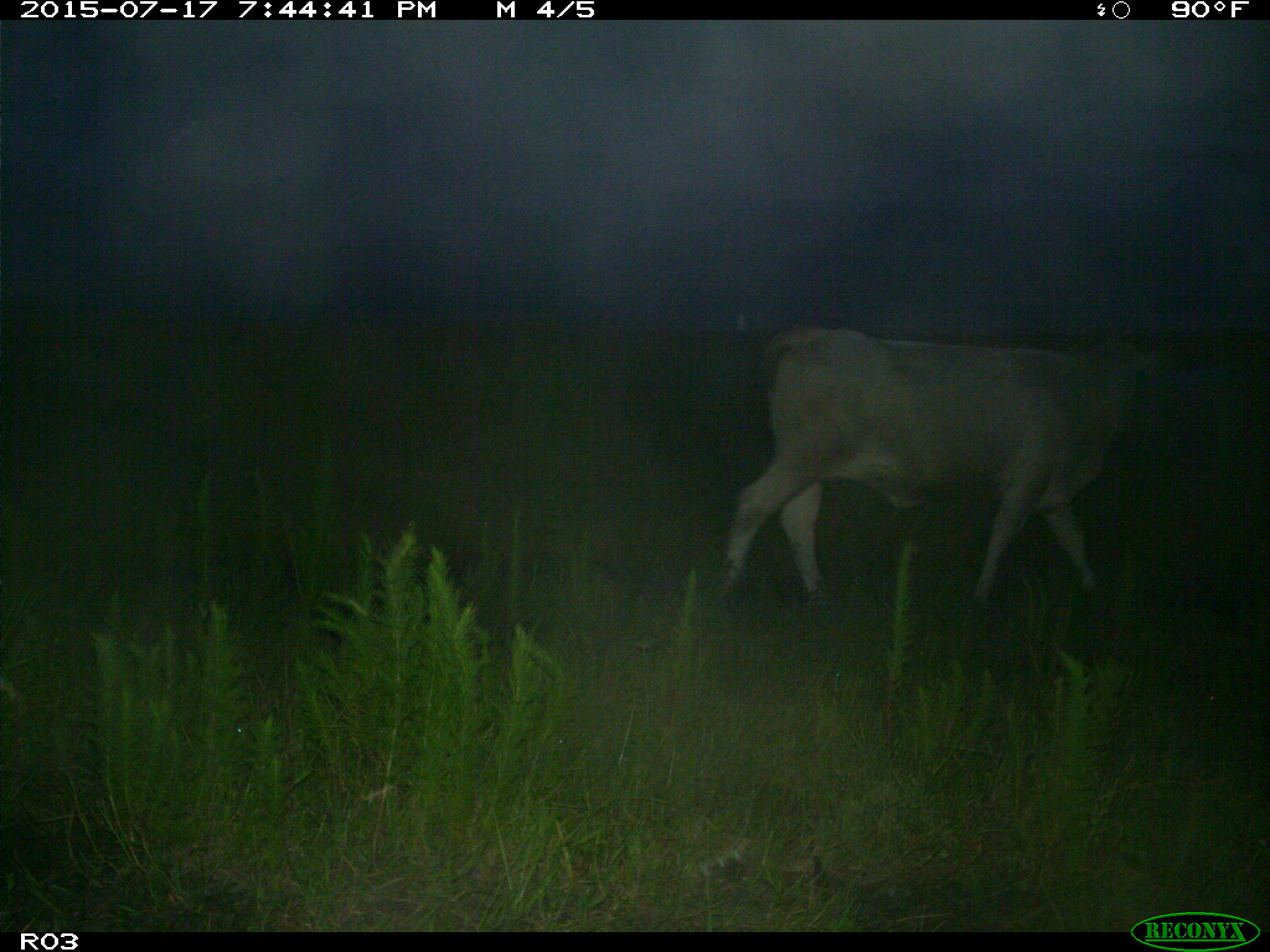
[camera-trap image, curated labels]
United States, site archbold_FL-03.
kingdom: Animalia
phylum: Chordata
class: Mammalia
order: Artiodactyla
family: Bovidae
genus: Bos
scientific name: Bos taurus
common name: domestic cow